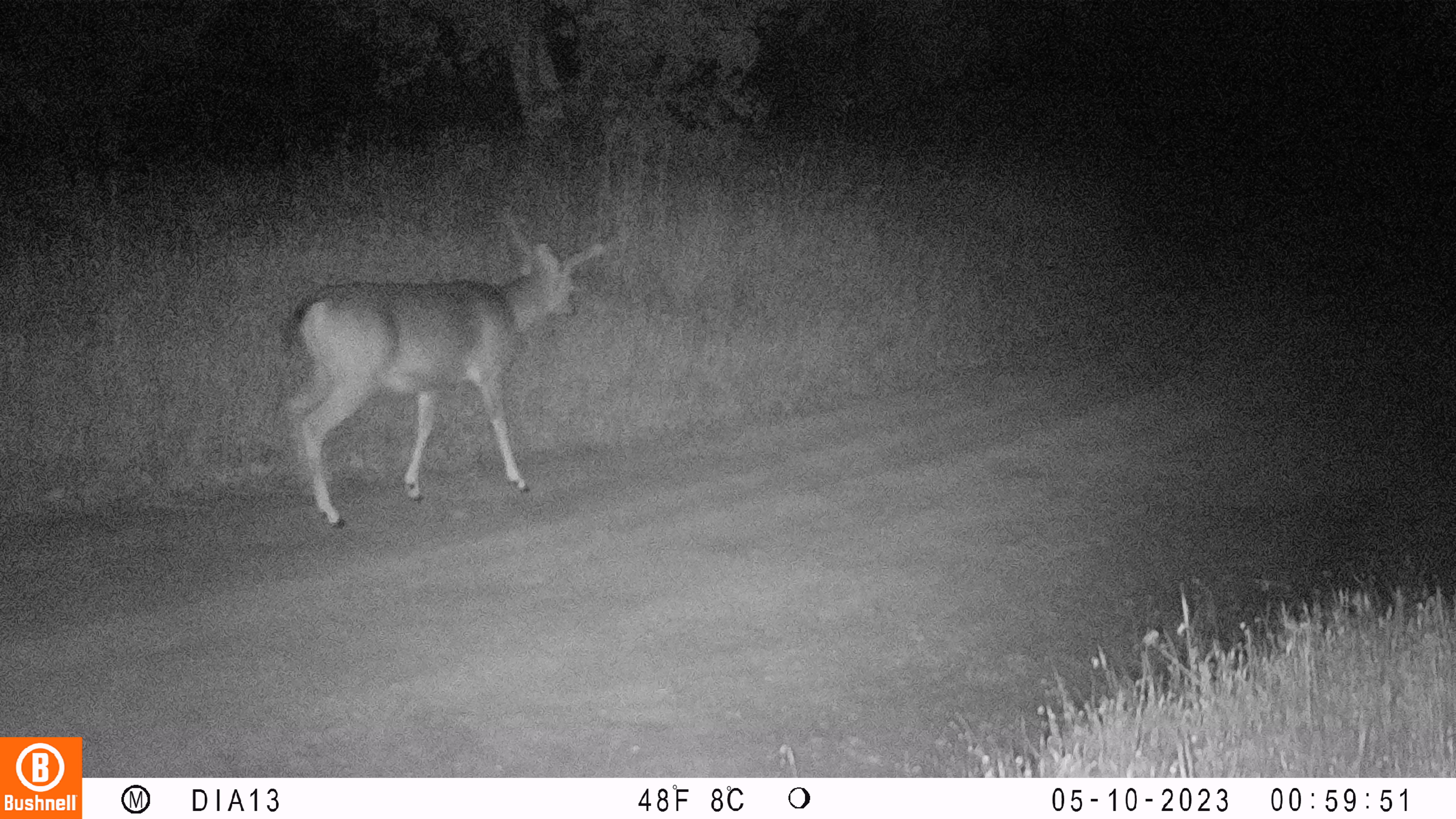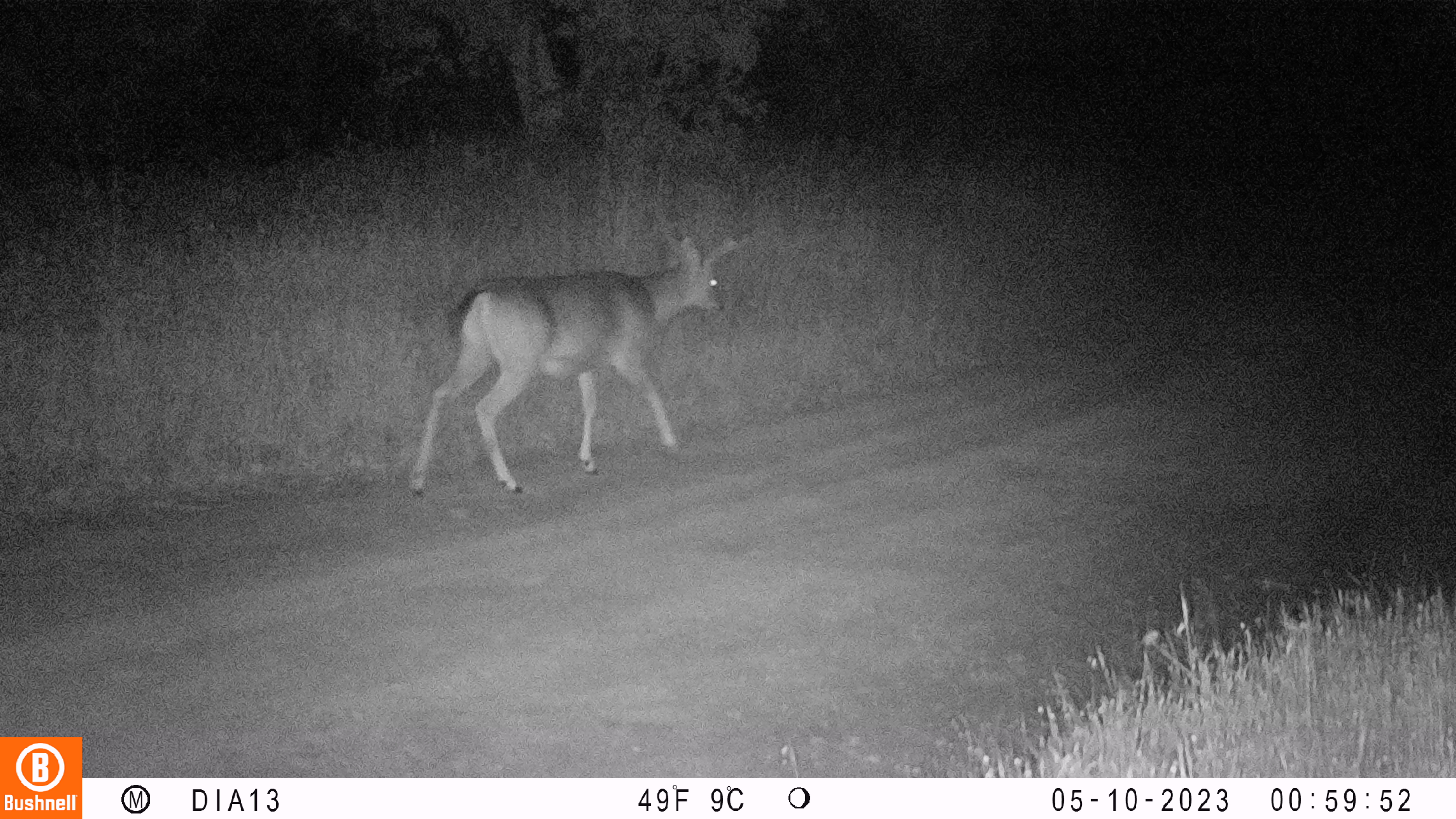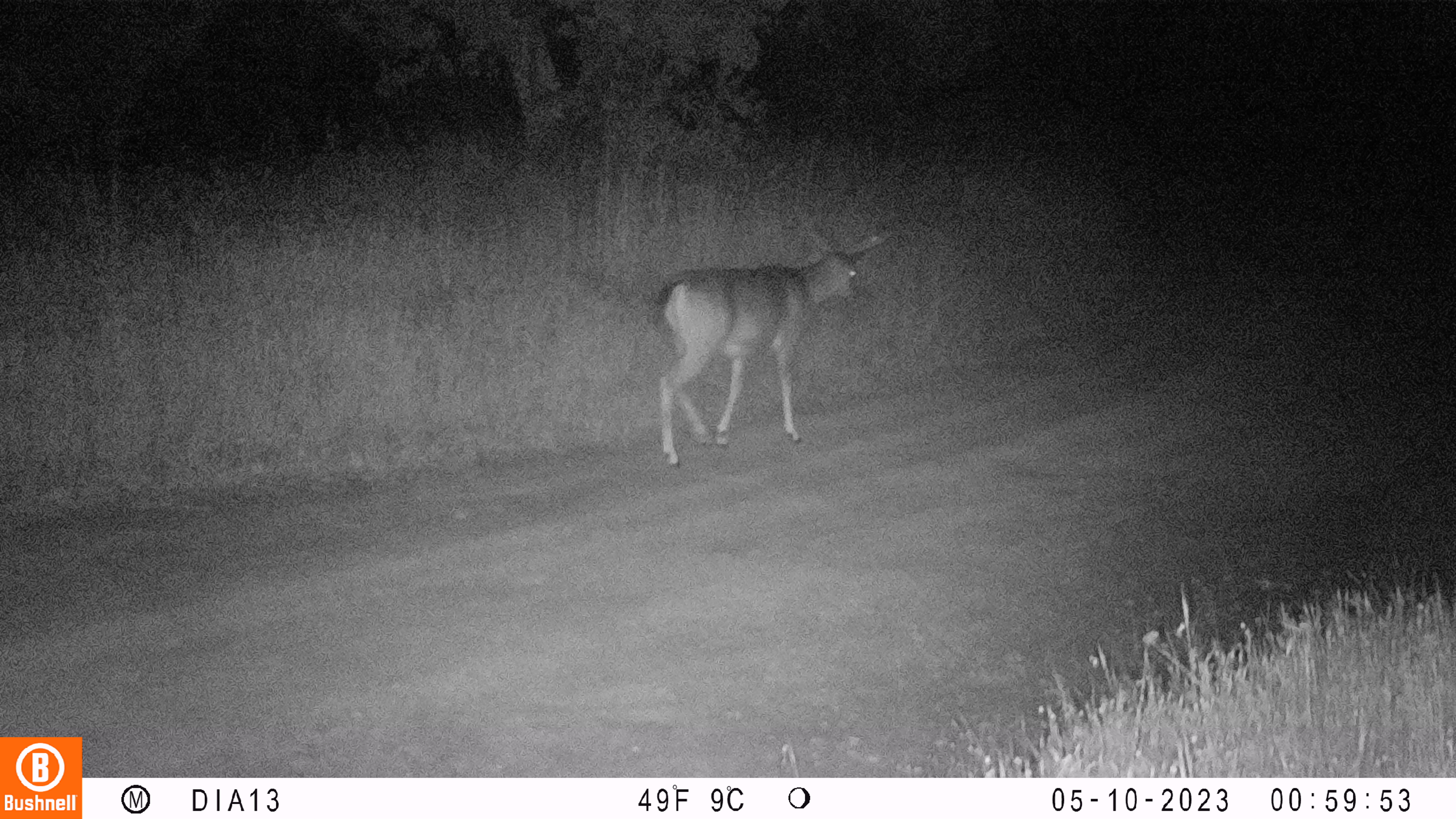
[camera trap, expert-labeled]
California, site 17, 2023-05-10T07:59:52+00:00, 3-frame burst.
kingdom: Animalia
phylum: Chordata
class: Mammalia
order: Artiodactyla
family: Cervidae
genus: Odocoileus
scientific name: Odocoileus hemionus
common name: mule deer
Mule deer (Odocoileus hemionus).